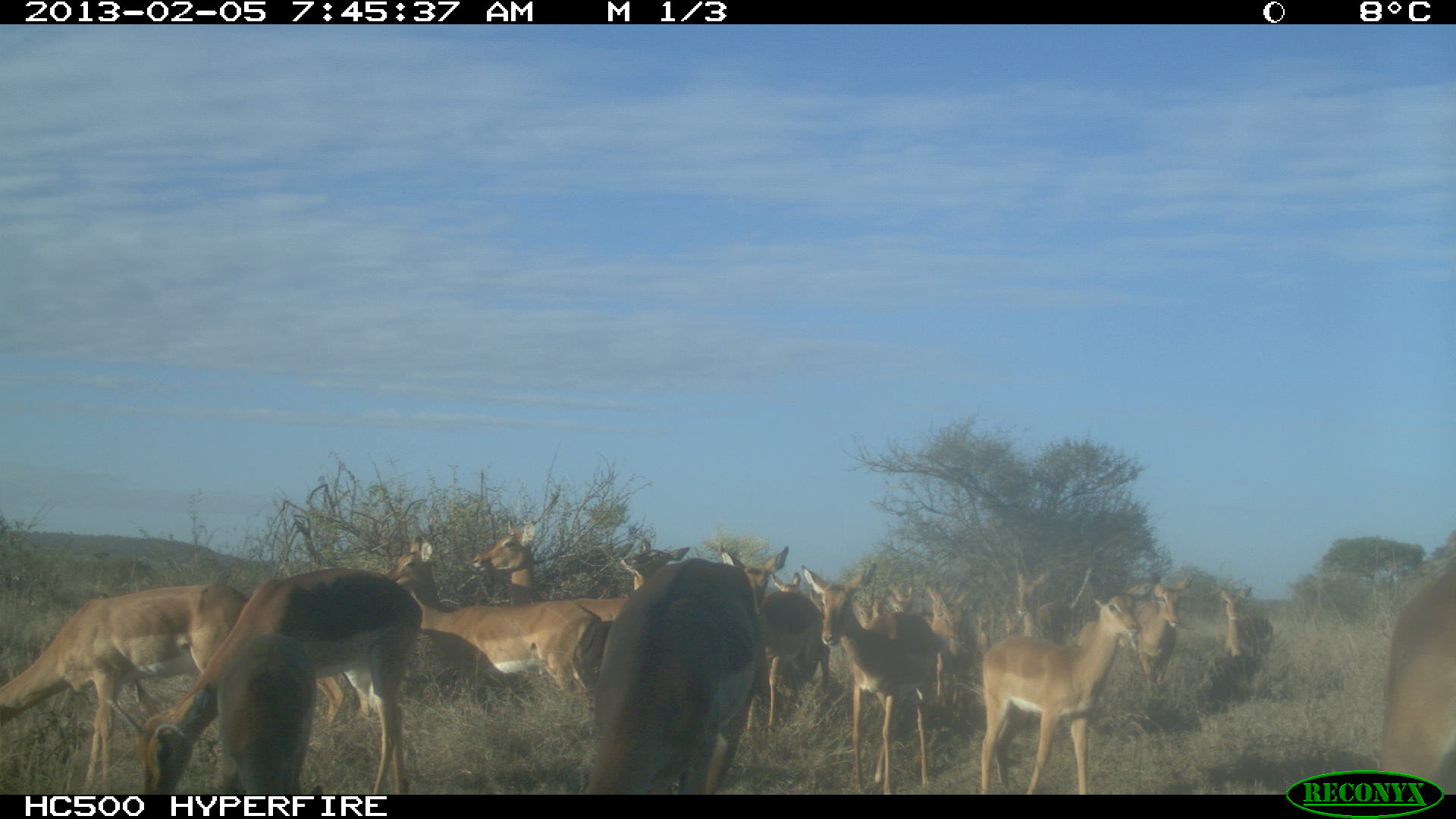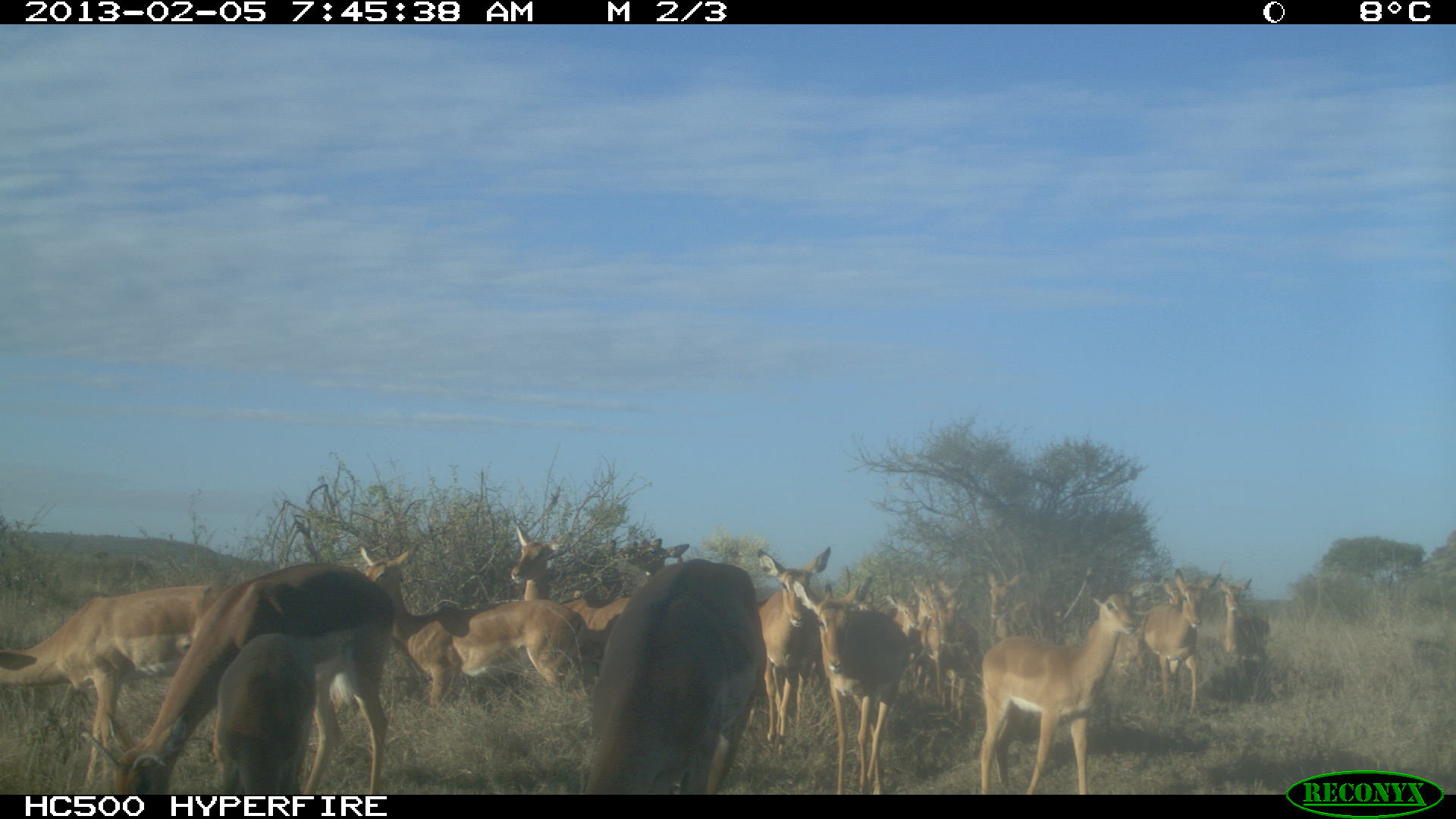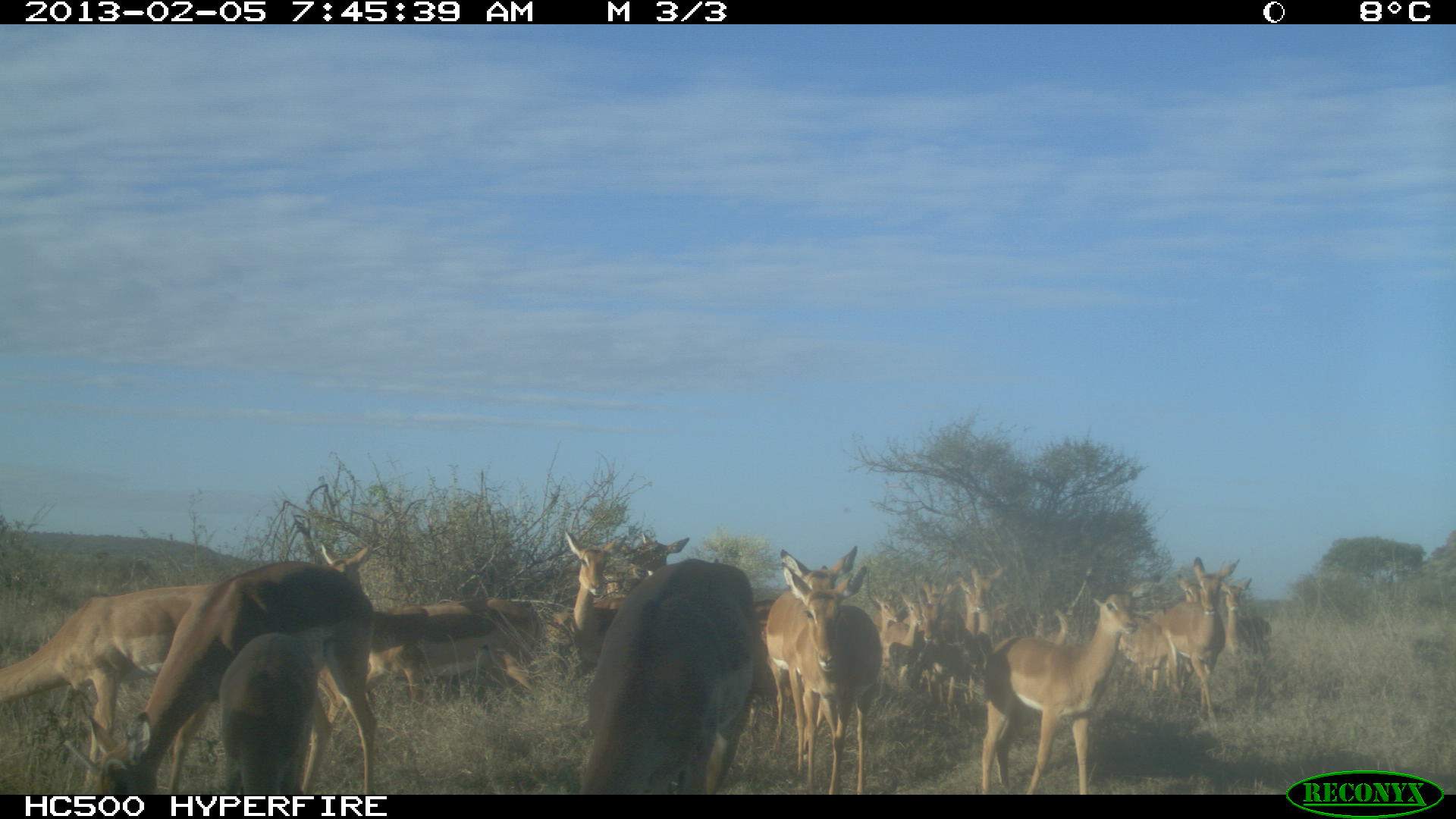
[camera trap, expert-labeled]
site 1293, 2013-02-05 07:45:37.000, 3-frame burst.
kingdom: Animalia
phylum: Chordata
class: Mammalia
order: Artiodactyla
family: Bovidae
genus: Aepyceros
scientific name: Aepyceros melampus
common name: impala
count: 23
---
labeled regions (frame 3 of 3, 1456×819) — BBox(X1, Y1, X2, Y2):
group: BBox(0, 517, 1264, 790)